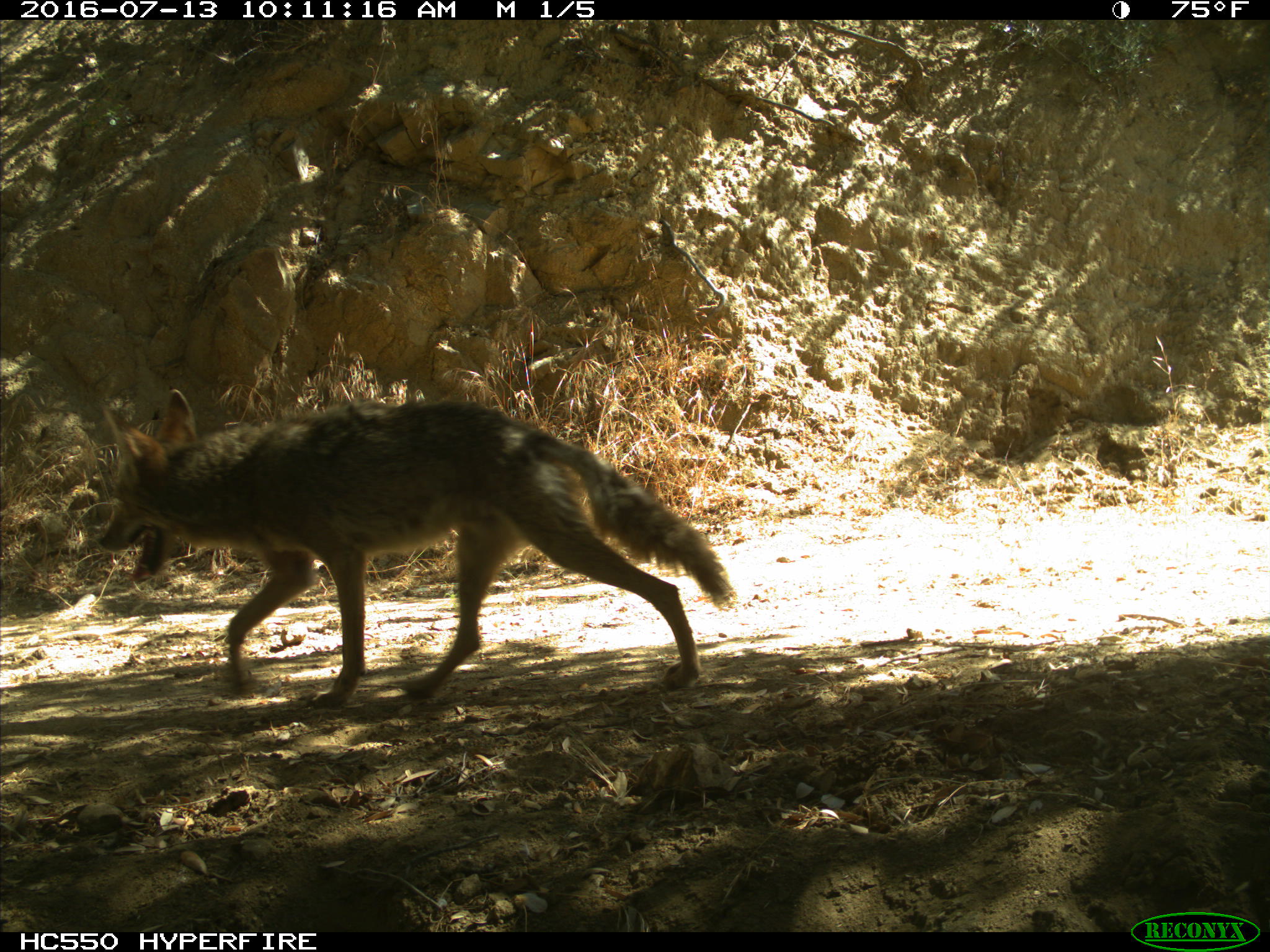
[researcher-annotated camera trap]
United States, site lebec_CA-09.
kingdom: Animalia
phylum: Chordata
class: Mammalia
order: Carnivora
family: Canidae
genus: Canis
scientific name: Canis latrans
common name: coyote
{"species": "Canis latrans (coyote)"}